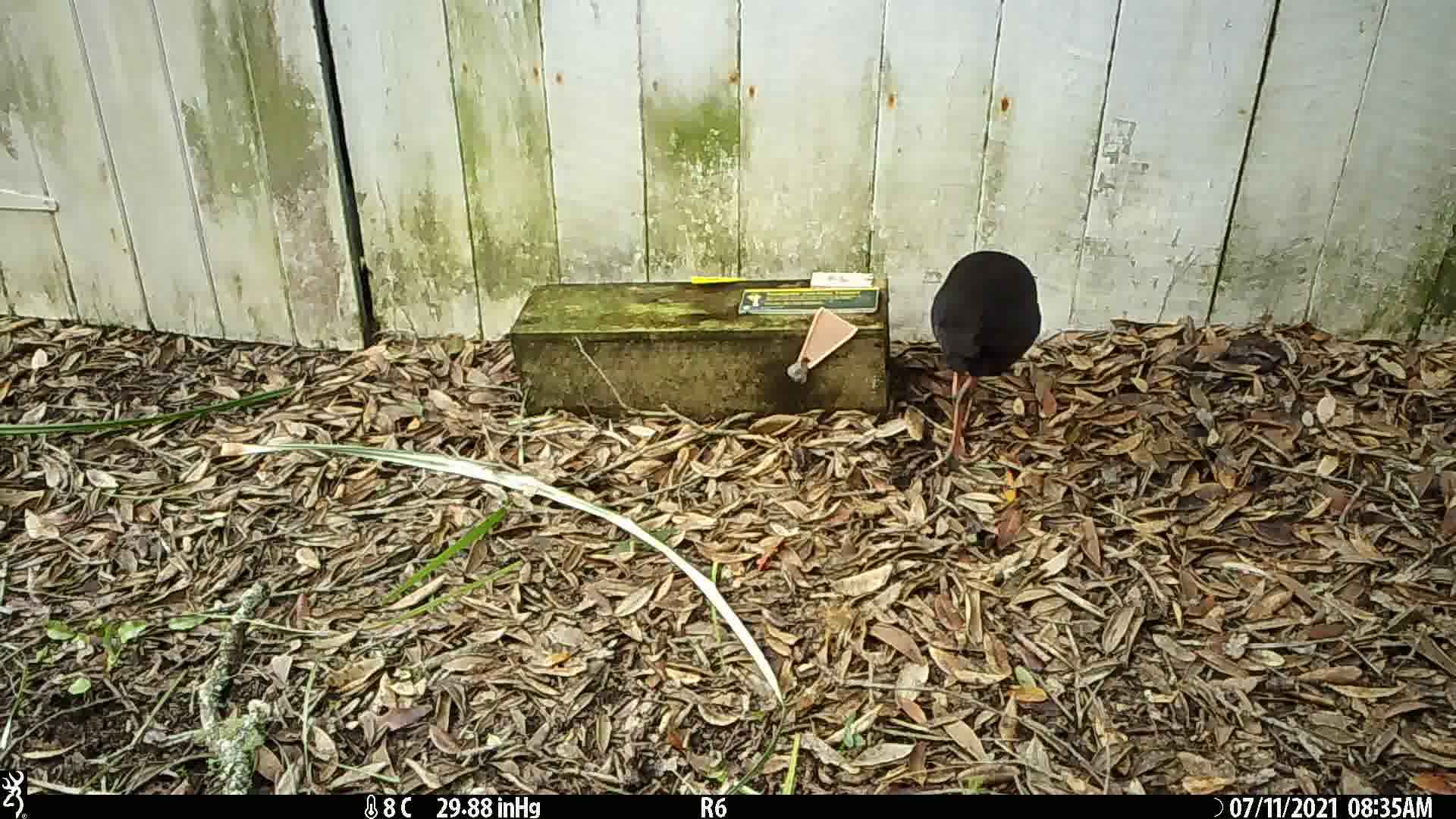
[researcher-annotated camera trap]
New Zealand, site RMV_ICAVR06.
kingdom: Animalia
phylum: Chordata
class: Aves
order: Gruiformes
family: Rallidae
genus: Porphyrio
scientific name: Porphyrio melanotus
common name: australasian swamphen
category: pukeko